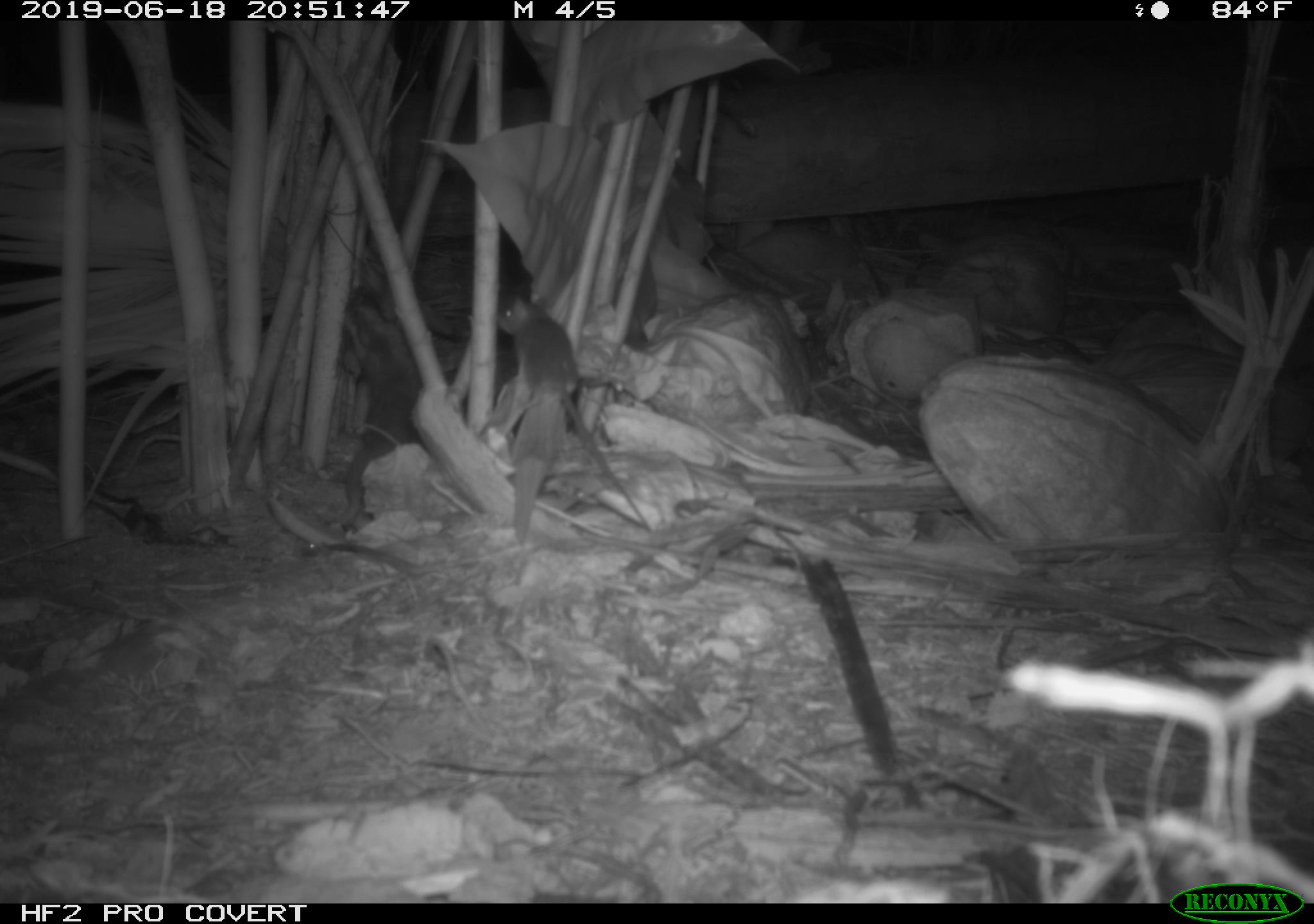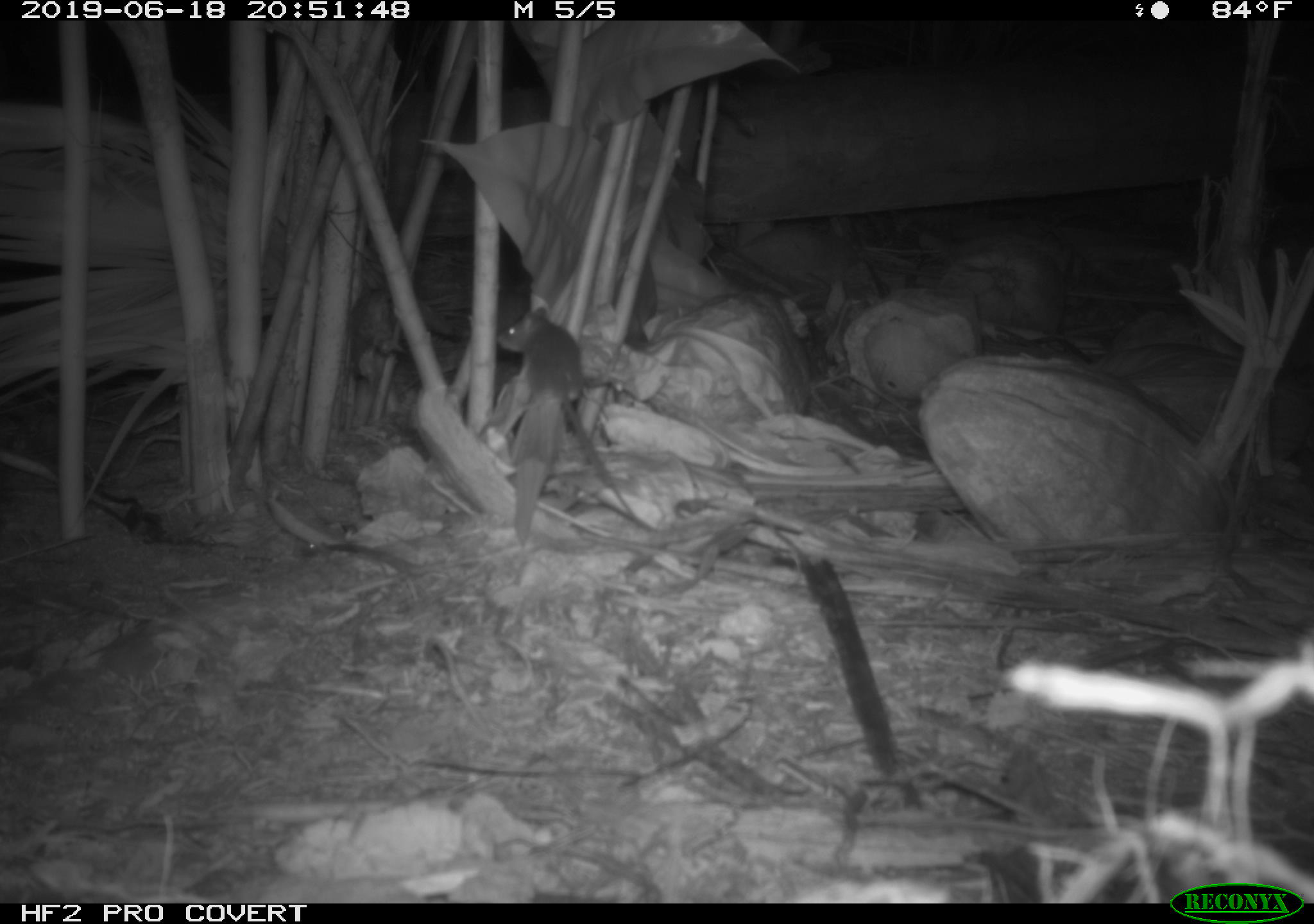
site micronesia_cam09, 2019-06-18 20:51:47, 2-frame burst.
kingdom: Animalia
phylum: Chordata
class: Mammalia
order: Rodentia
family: Muridae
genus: Rattus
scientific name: Rattus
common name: rat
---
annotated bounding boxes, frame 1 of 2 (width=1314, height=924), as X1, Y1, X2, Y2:
rat: 497, 286, 654, 538; 335, 293, 422, 535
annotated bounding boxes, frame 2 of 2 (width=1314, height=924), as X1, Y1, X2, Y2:
rat: 494, 296, 638, 521; 345, 277, 445, 375